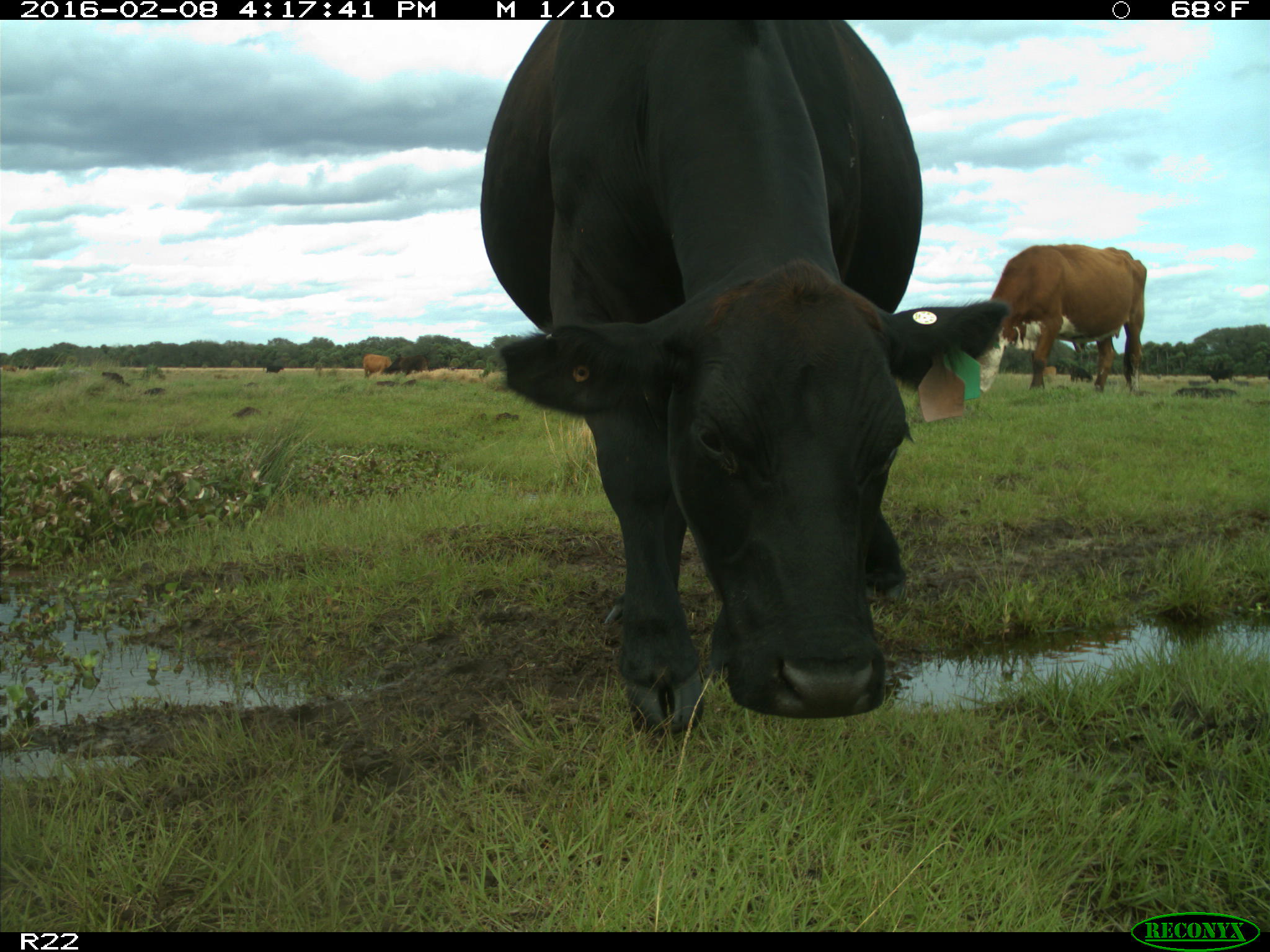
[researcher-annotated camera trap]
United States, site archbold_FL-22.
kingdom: Animalia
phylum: Chordata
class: Mammalia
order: Artiodactyla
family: Bovidae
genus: Bos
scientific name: Bos taurus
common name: domestic cow